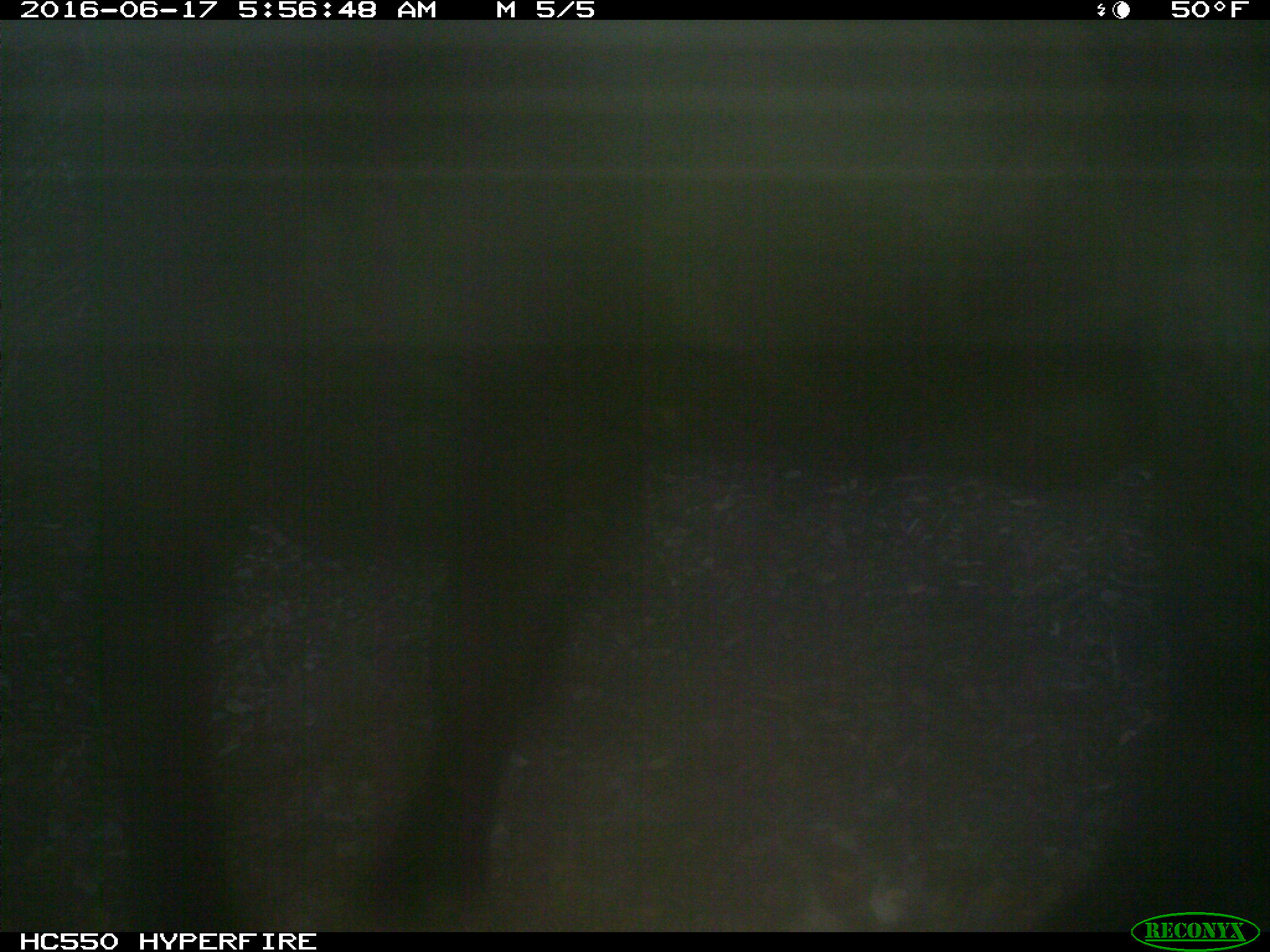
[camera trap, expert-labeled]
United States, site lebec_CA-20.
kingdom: Animalia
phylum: Chordata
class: Mammalia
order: Artiodactyla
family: Bovidae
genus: Bos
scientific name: Bos taurus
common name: domestic cow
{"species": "Bos taurus (domestic cow)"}